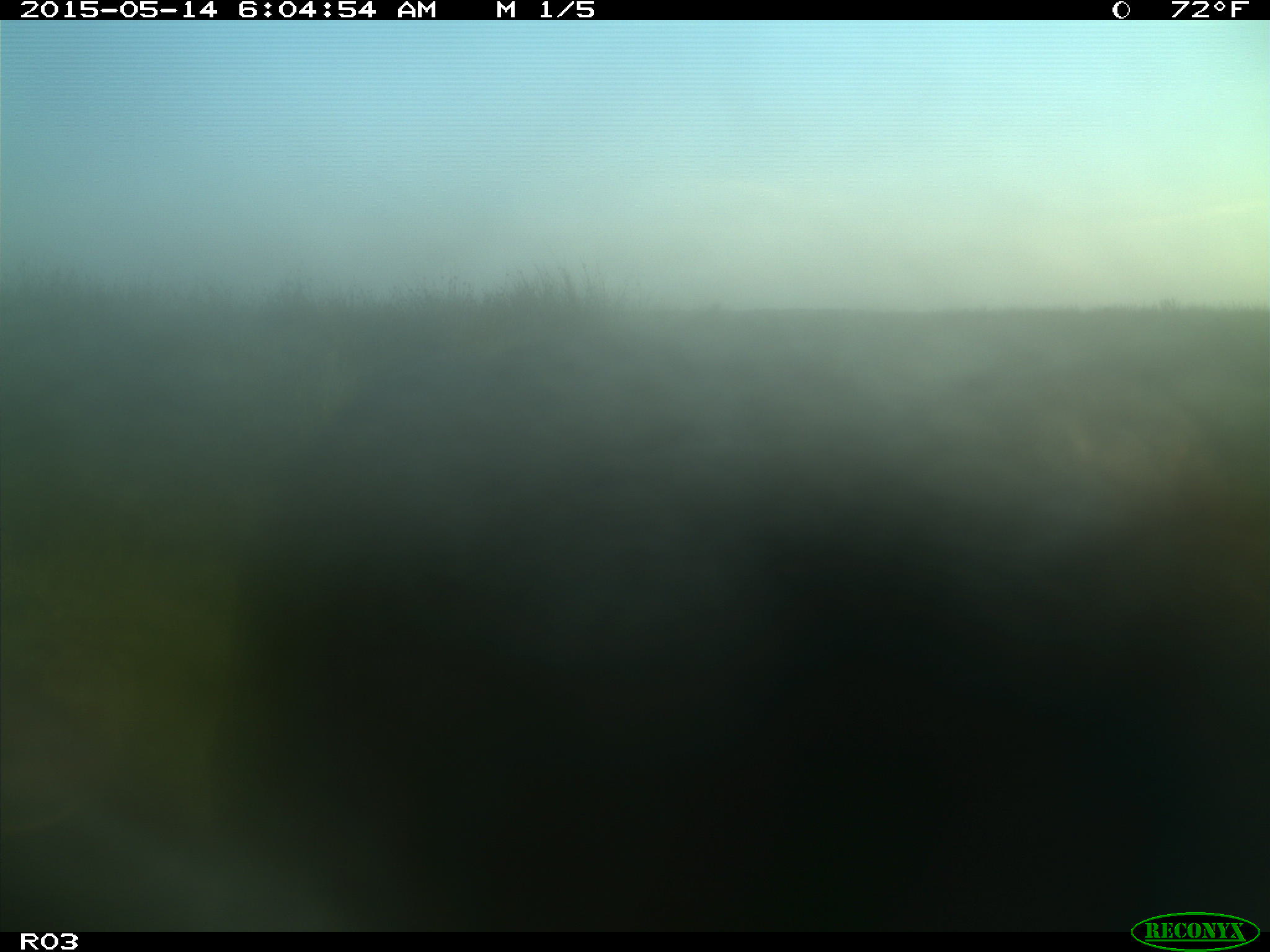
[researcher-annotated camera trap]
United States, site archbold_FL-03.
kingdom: Animalia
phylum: Chordata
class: Mammalia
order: Artiodactyla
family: Bovidae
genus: Bos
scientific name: Bos taurus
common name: domestic cow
Bos taurus (domestic cow).